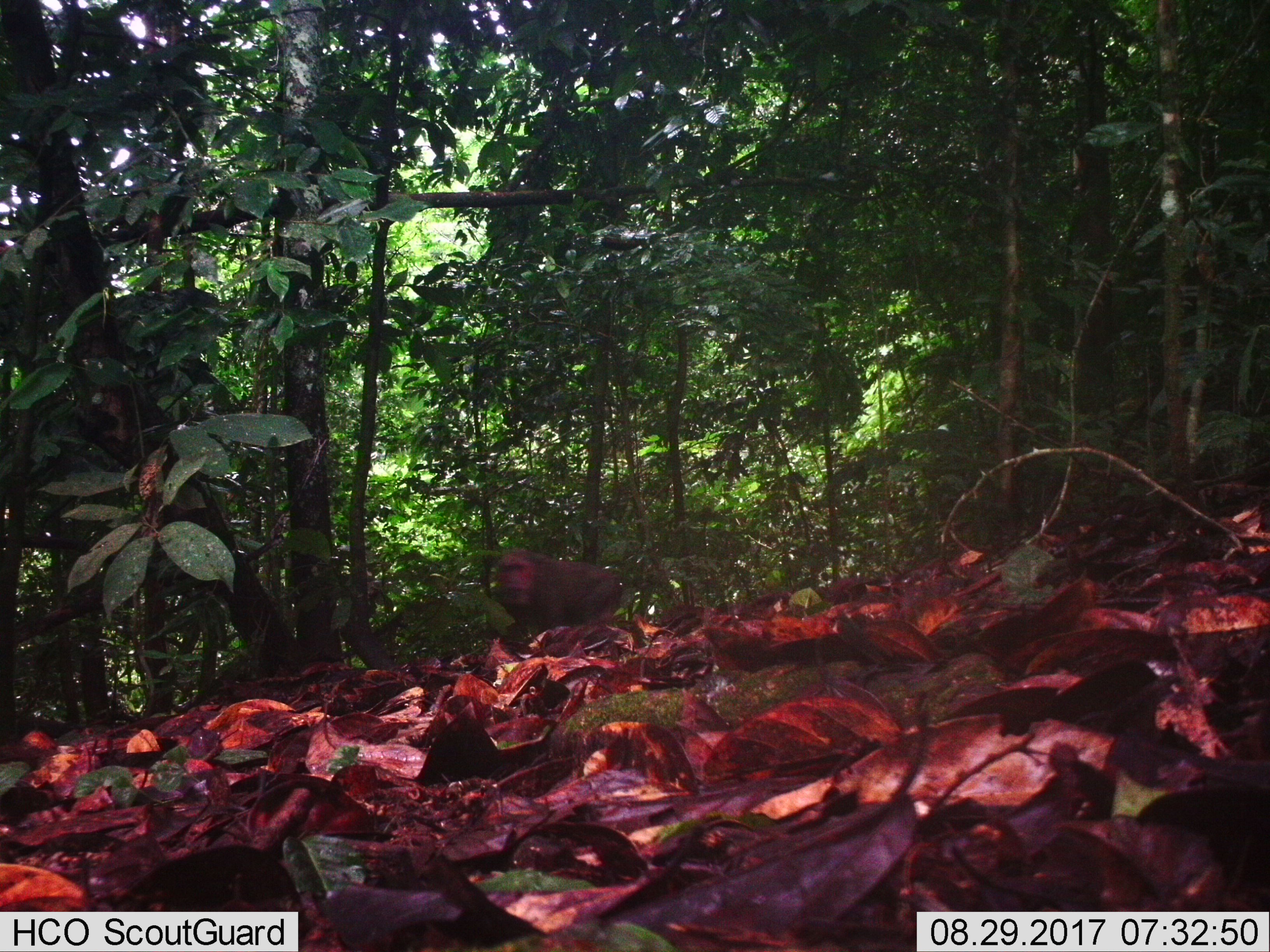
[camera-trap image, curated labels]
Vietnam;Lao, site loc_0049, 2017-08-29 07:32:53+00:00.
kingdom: Animalia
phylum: Chordata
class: Mammalia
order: Primates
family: Cercopithecidae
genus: Macaca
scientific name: Macaca arctoides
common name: stump-tailed macaque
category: stump tailed macaque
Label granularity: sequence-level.